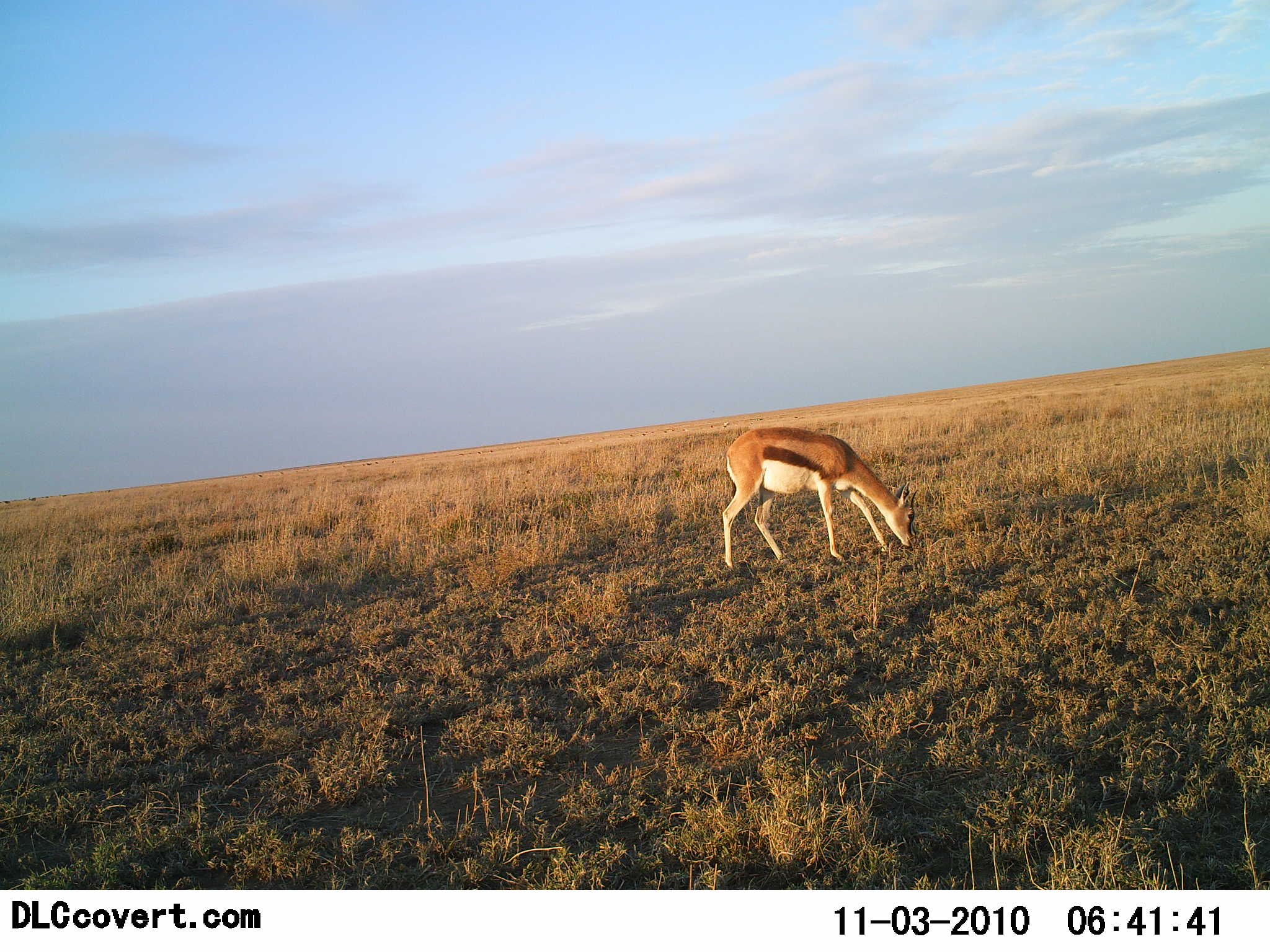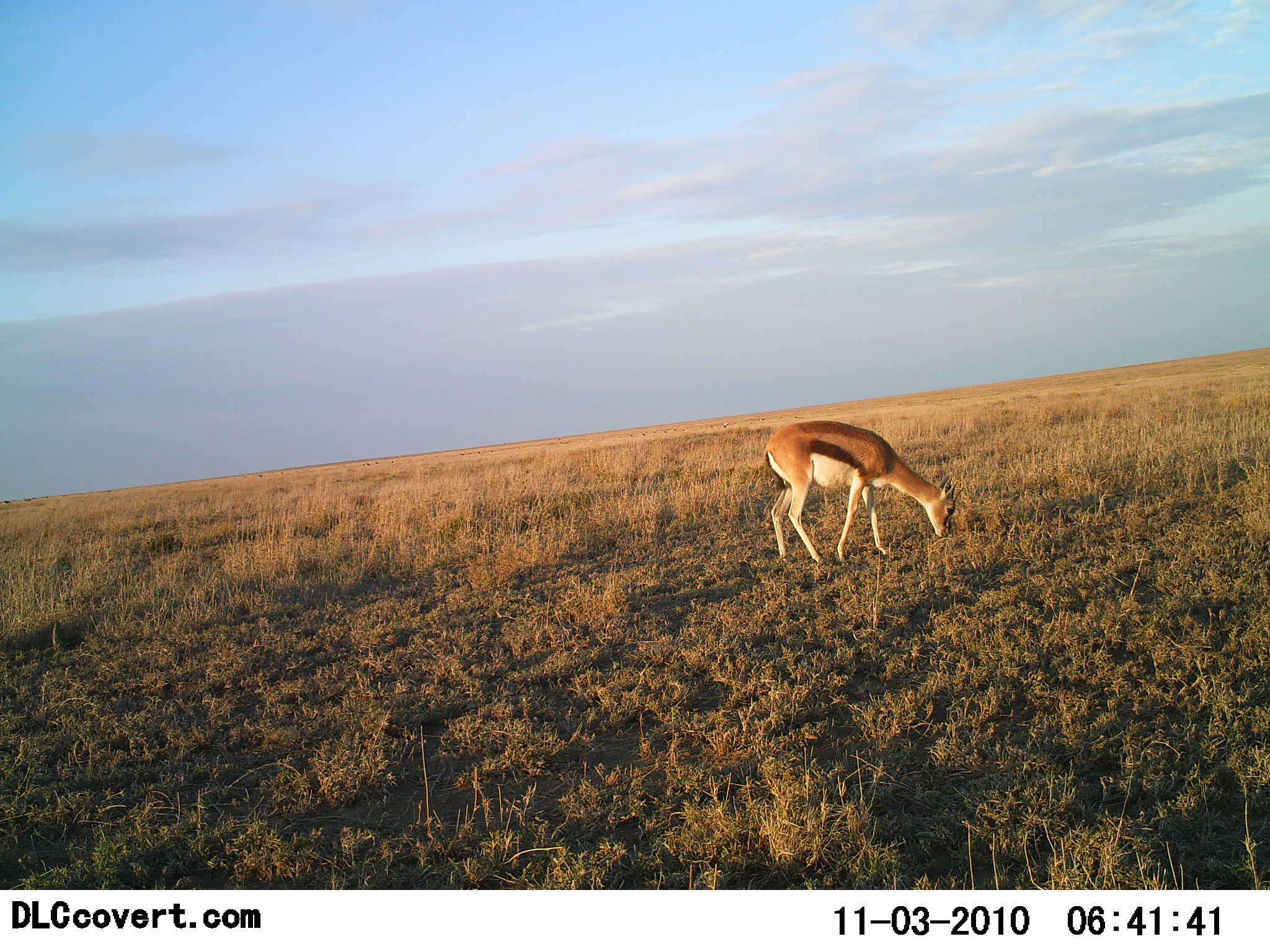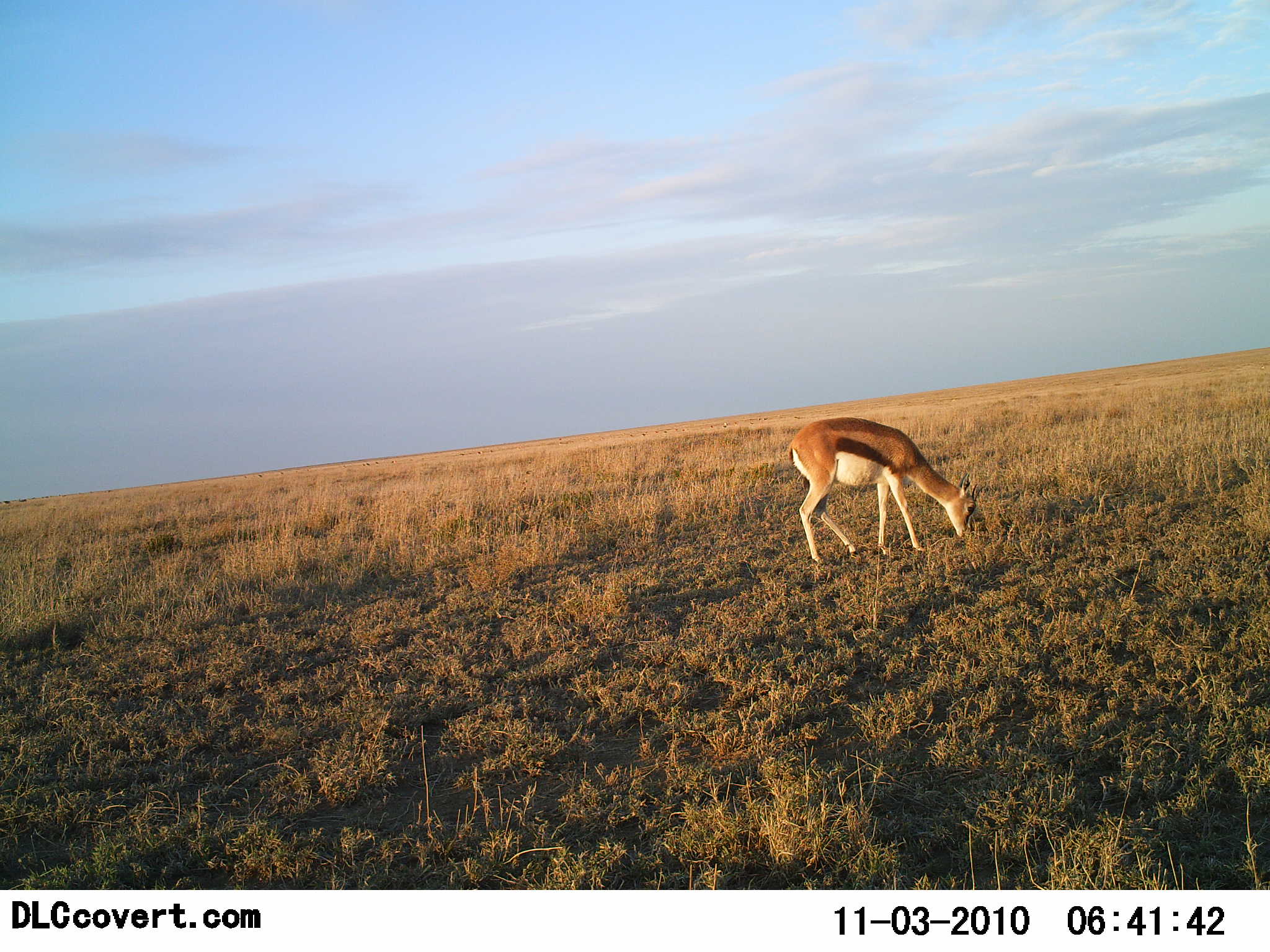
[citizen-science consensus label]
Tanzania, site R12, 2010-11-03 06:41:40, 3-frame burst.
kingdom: Animalia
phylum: Chordata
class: Mammalia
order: Artiodactyla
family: Bovidae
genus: Eudorcas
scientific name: Eudorcas thomsonii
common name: thomson's gazelle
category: gazellethomsons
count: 1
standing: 12%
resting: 0%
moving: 18%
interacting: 0%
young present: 0%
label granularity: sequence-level